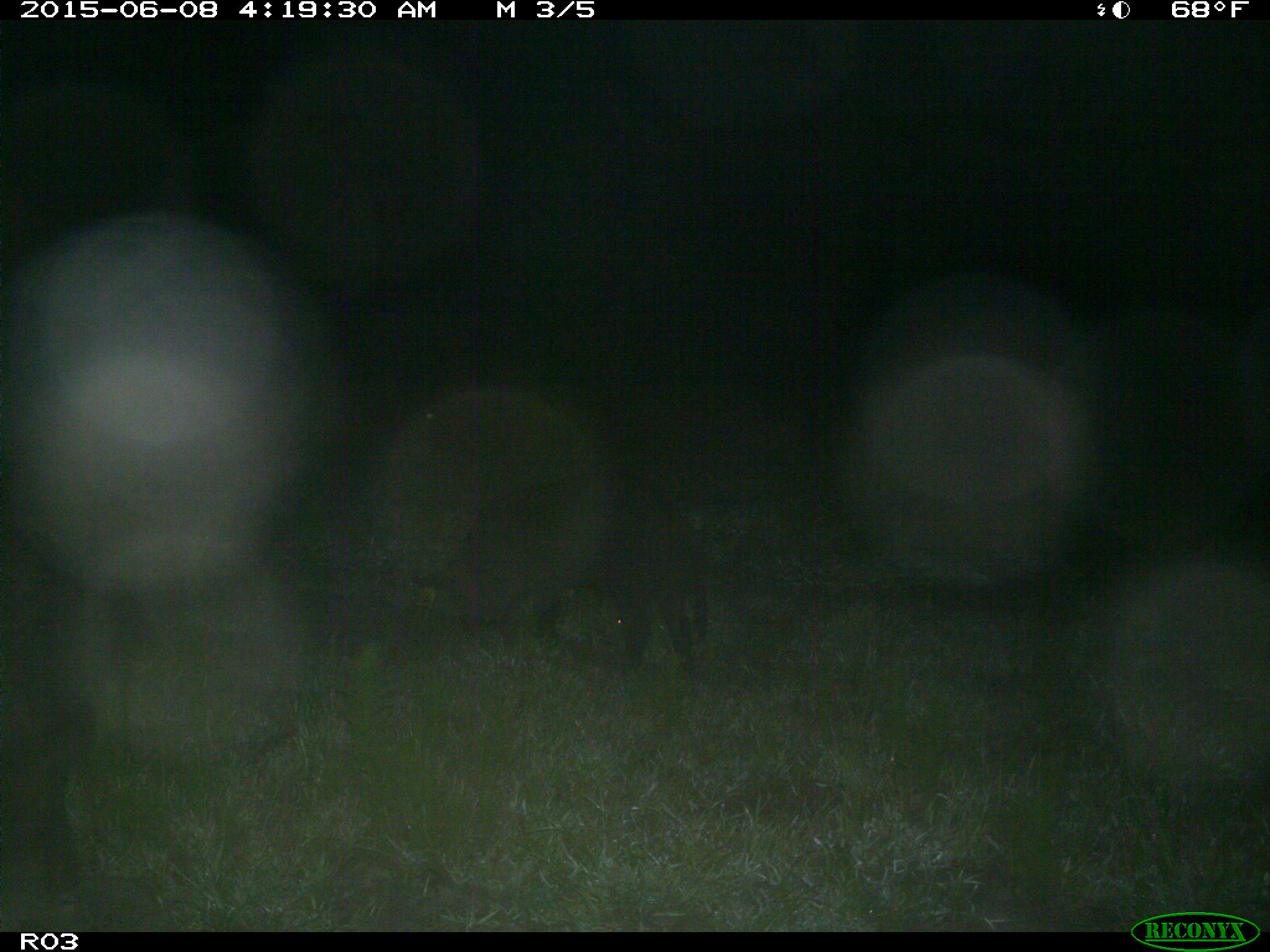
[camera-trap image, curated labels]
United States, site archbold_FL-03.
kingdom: Animalia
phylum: Chordata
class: Mammalia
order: Artiodactyla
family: Suidae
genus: Sus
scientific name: Sus scrofa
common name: wild boar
Sus scrofa (wild boar).